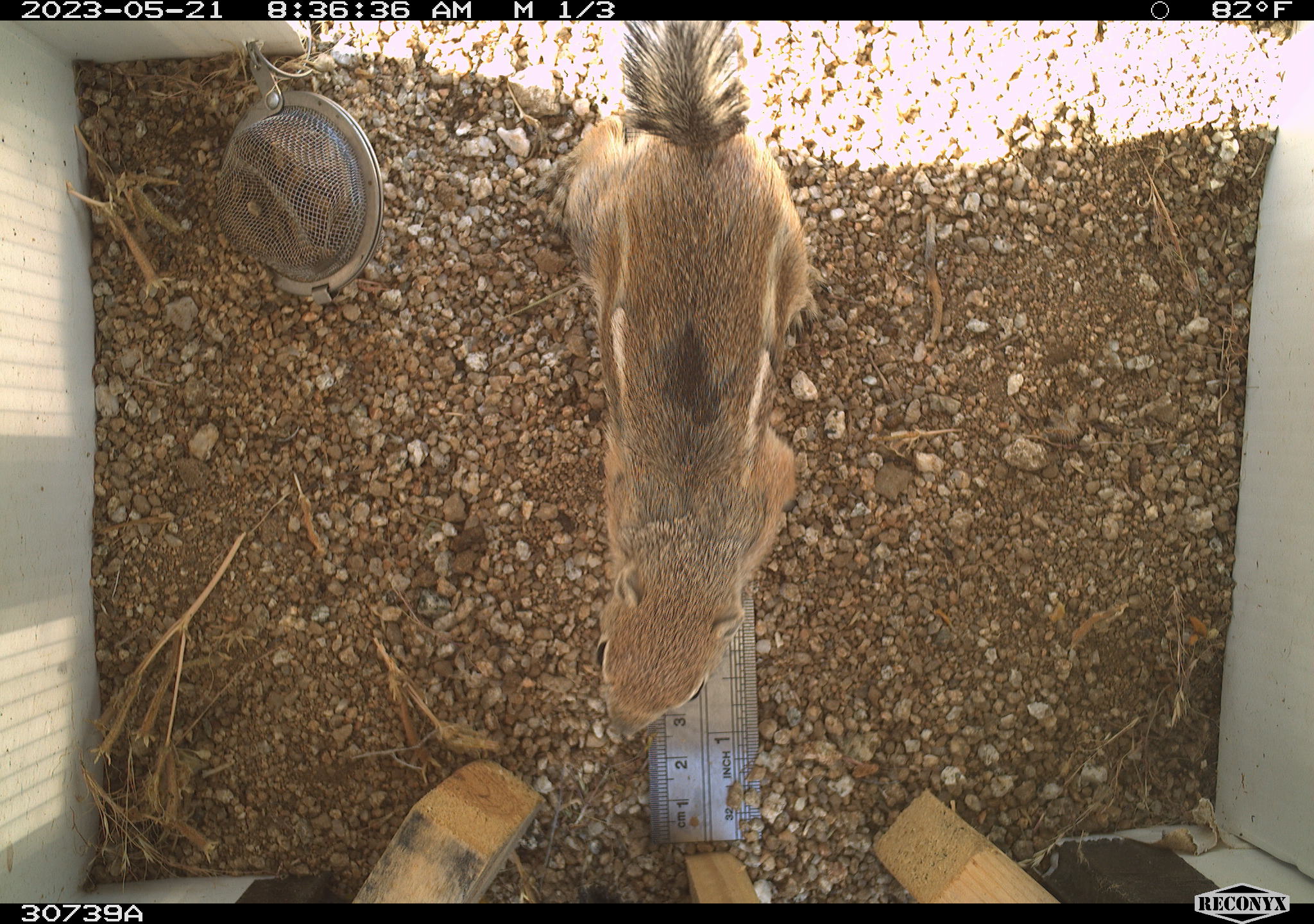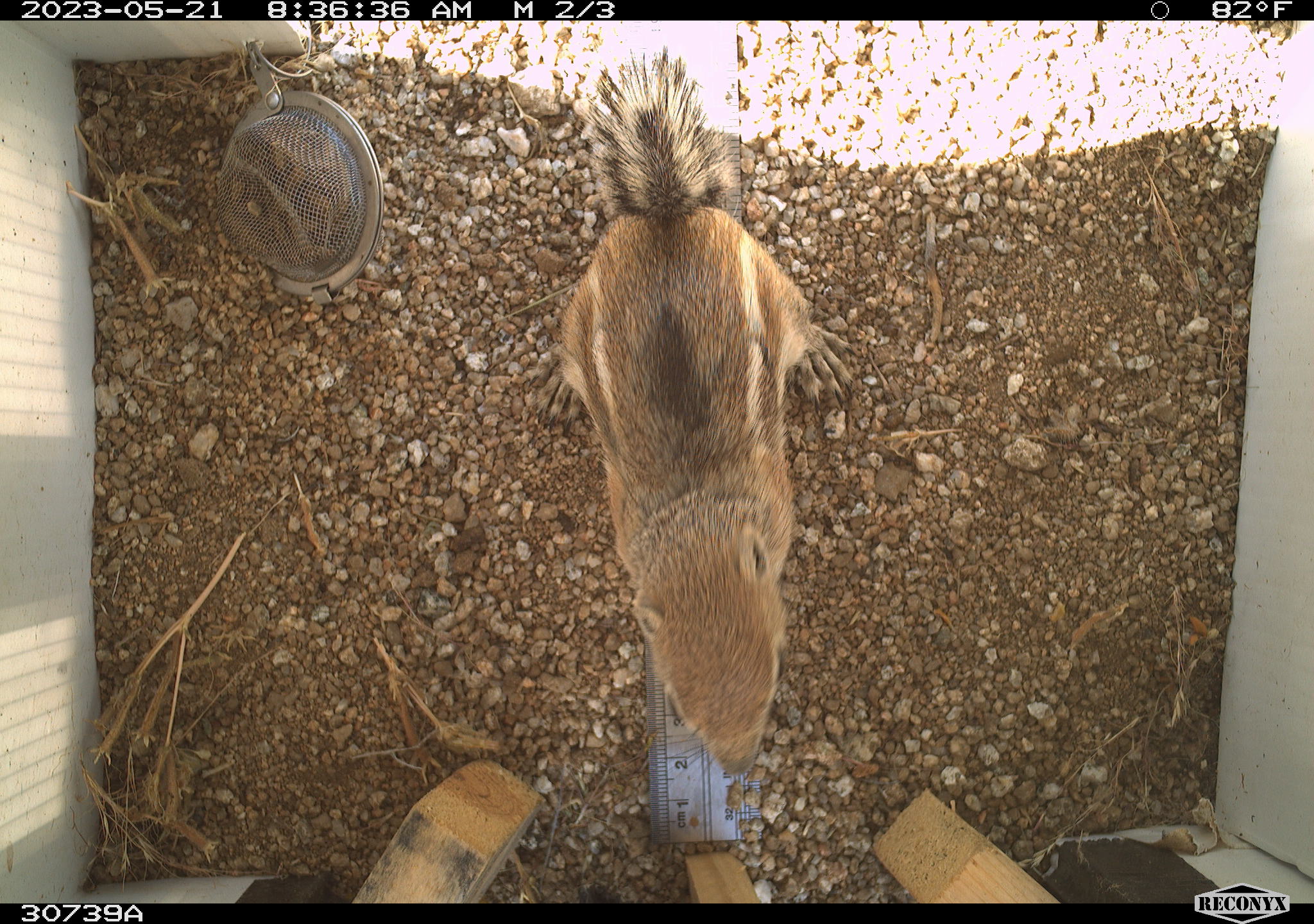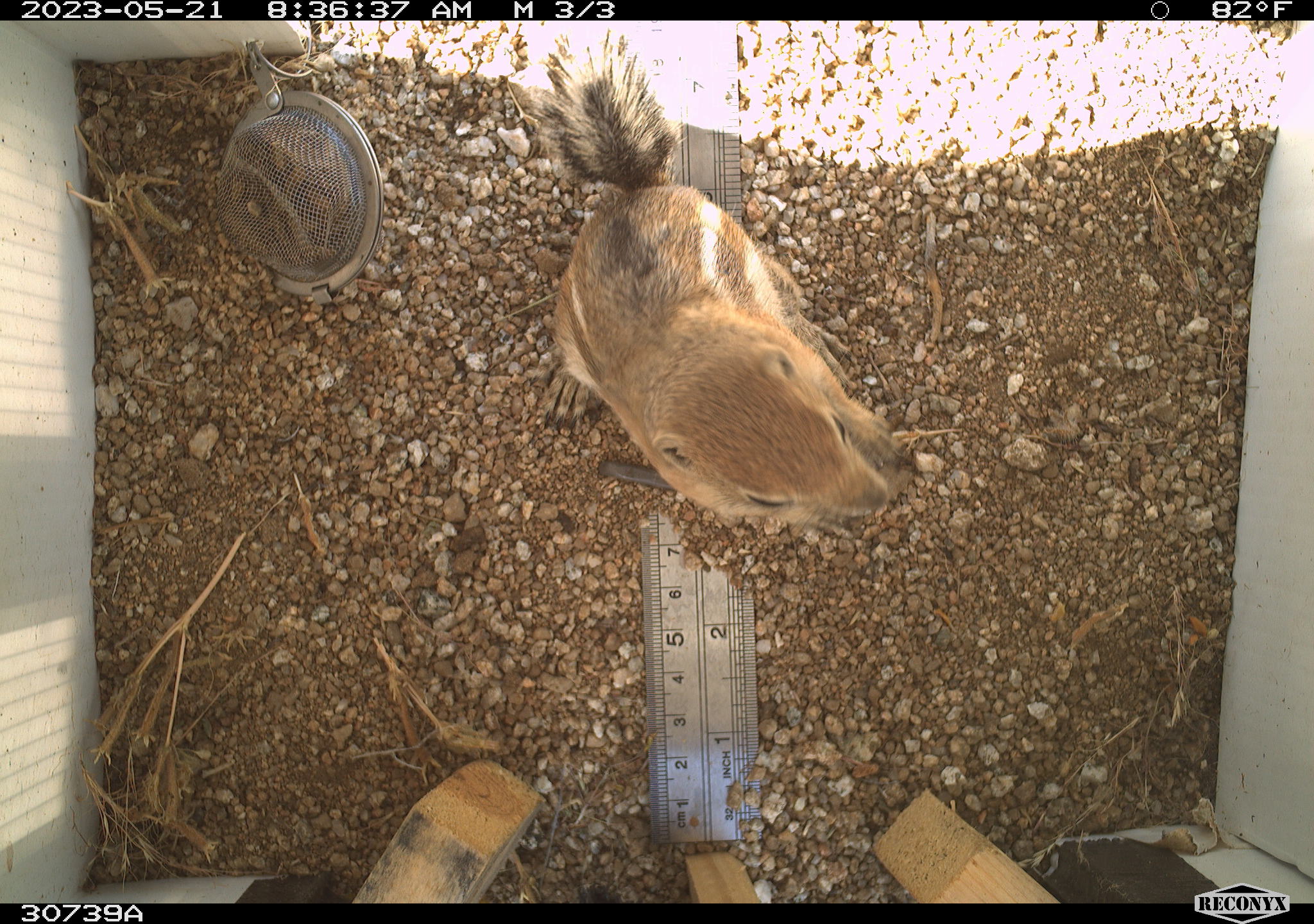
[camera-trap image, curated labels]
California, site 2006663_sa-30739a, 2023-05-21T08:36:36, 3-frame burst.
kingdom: Animalia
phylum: Chordata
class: Mammalia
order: Rodentia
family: Sciuridae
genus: Ammospermophilus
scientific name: Ammospermophilus leucurus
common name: white-tailed antelope squirrel